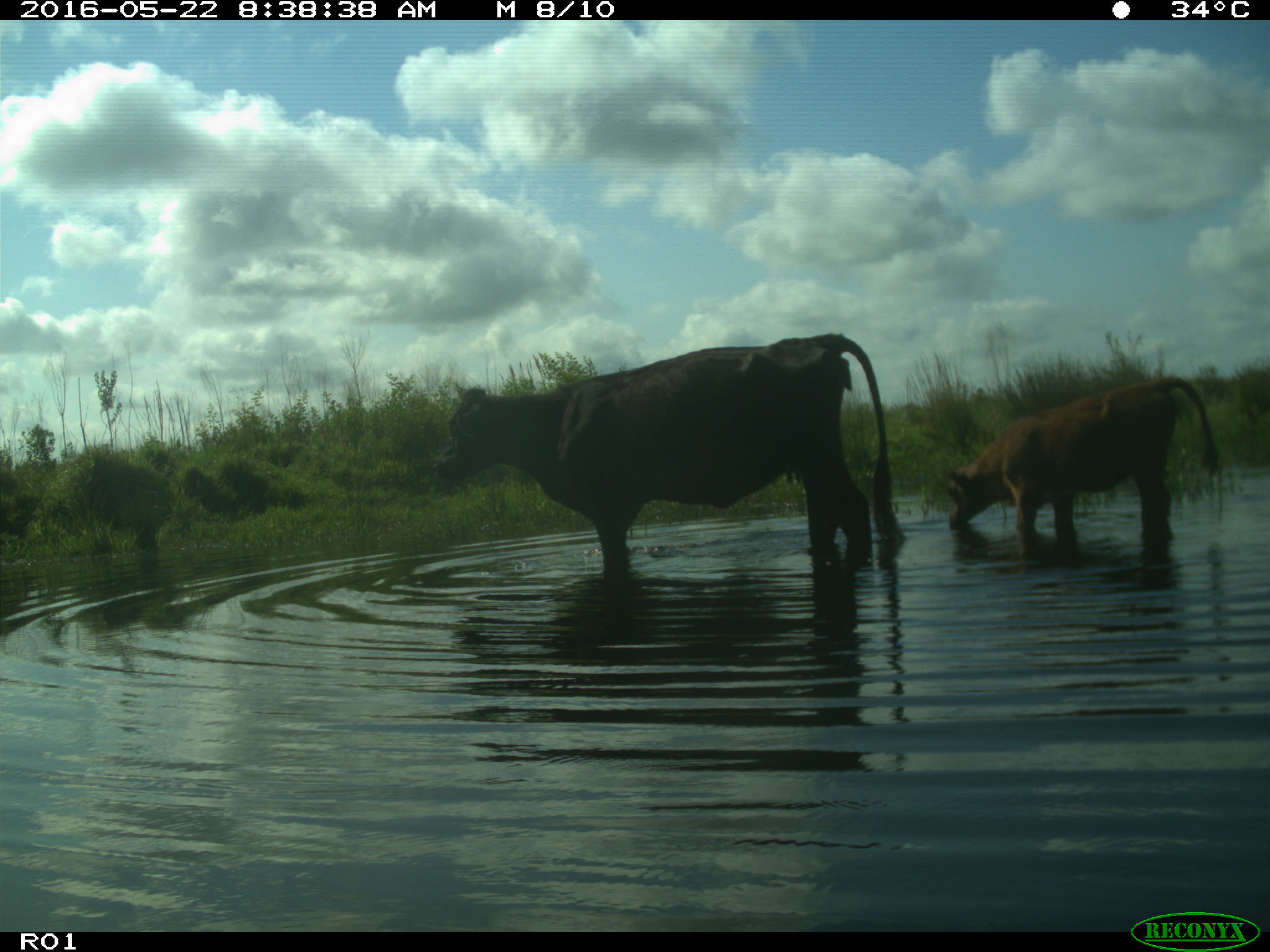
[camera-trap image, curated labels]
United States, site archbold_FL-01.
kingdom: Animalia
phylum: Chordata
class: Mammalia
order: Artiodactyla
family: Bovidae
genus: Bos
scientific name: Bos taurus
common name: domestic cow